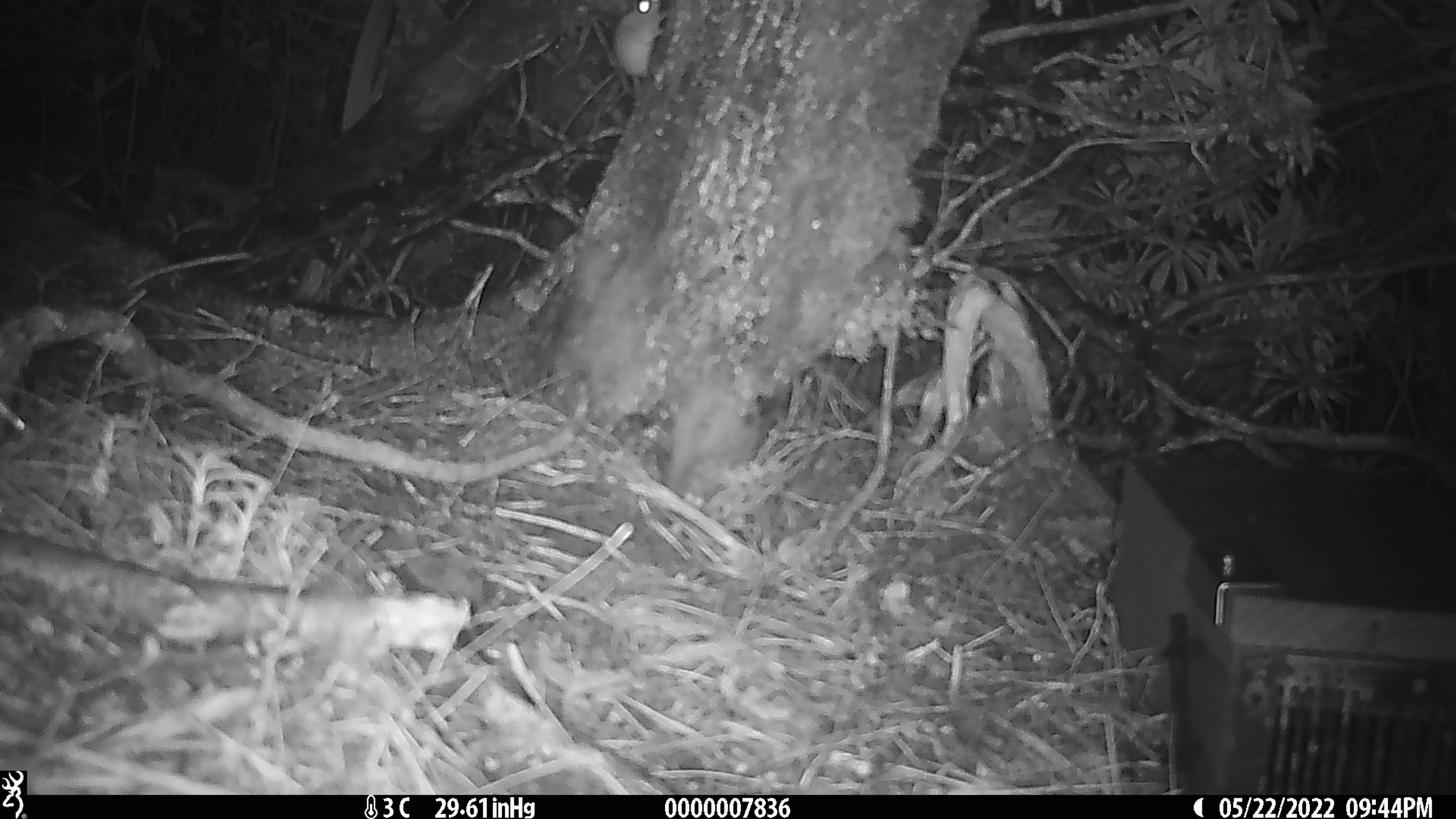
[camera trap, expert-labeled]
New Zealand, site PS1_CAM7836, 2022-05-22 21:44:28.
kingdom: Animalia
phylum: Chordata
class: Mammalia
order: Rodentia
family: Muridae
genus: Mus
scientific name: Mus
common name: mouse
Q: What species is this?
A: Mouse (Mus).